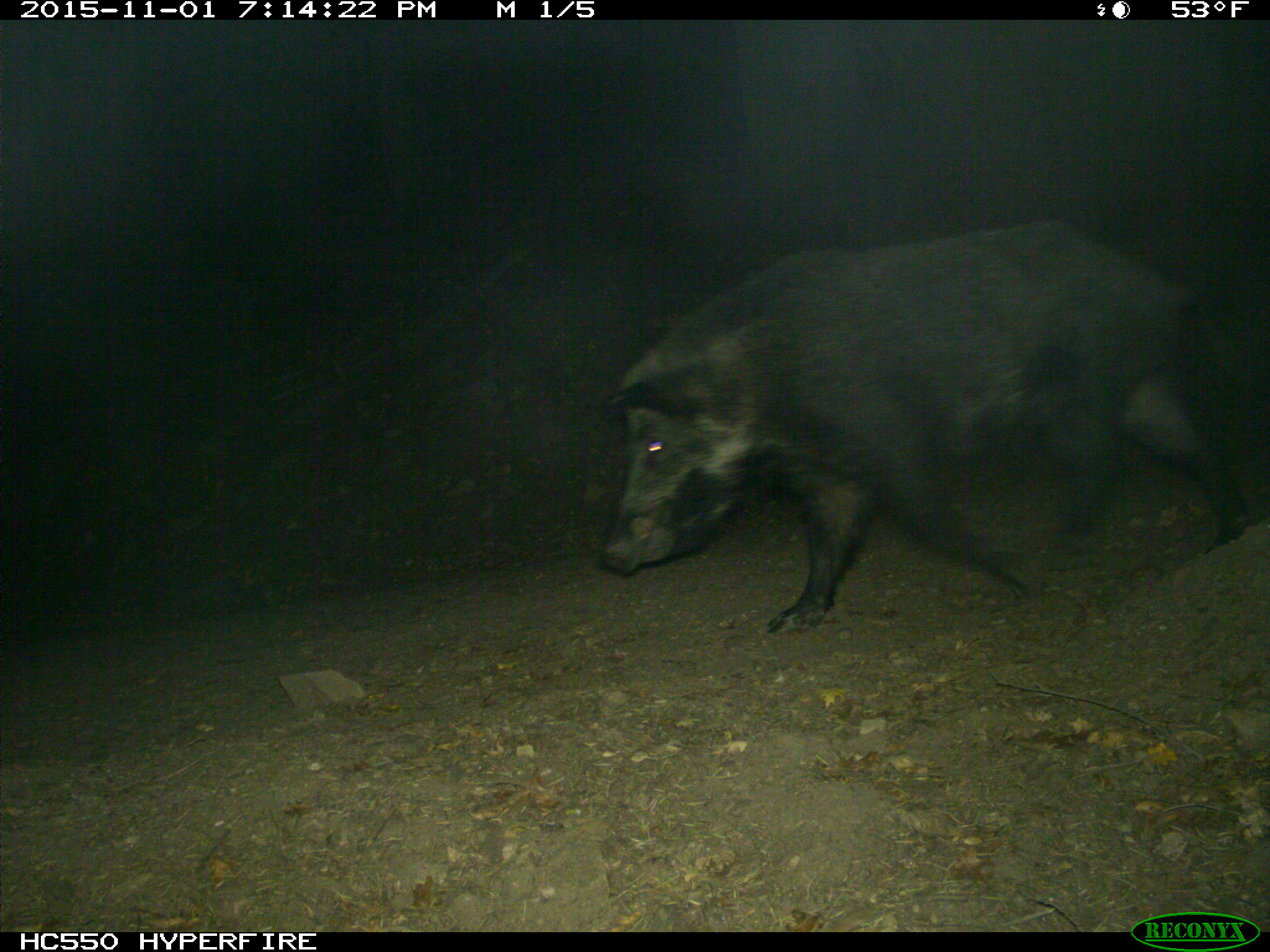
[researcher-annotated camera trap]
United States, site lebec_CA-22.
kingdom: Animalia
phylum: Chordata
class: Mammalia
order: Artiodactyla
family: Suidae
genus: Sus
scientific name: Sus scrofa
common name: wild boar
Sus scrofa (wild boar).